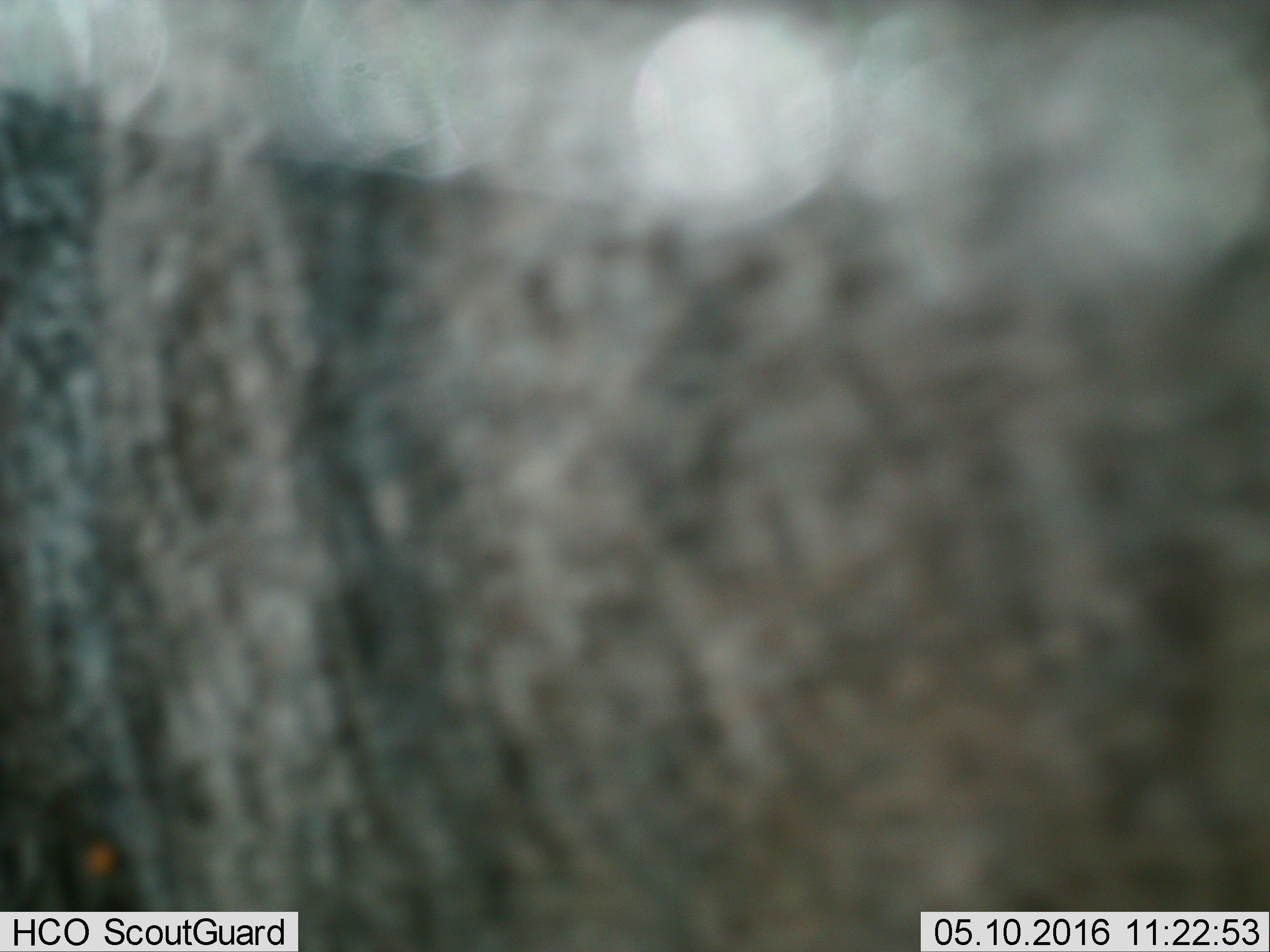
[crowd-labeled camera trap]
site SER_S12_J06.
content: unidentified animal